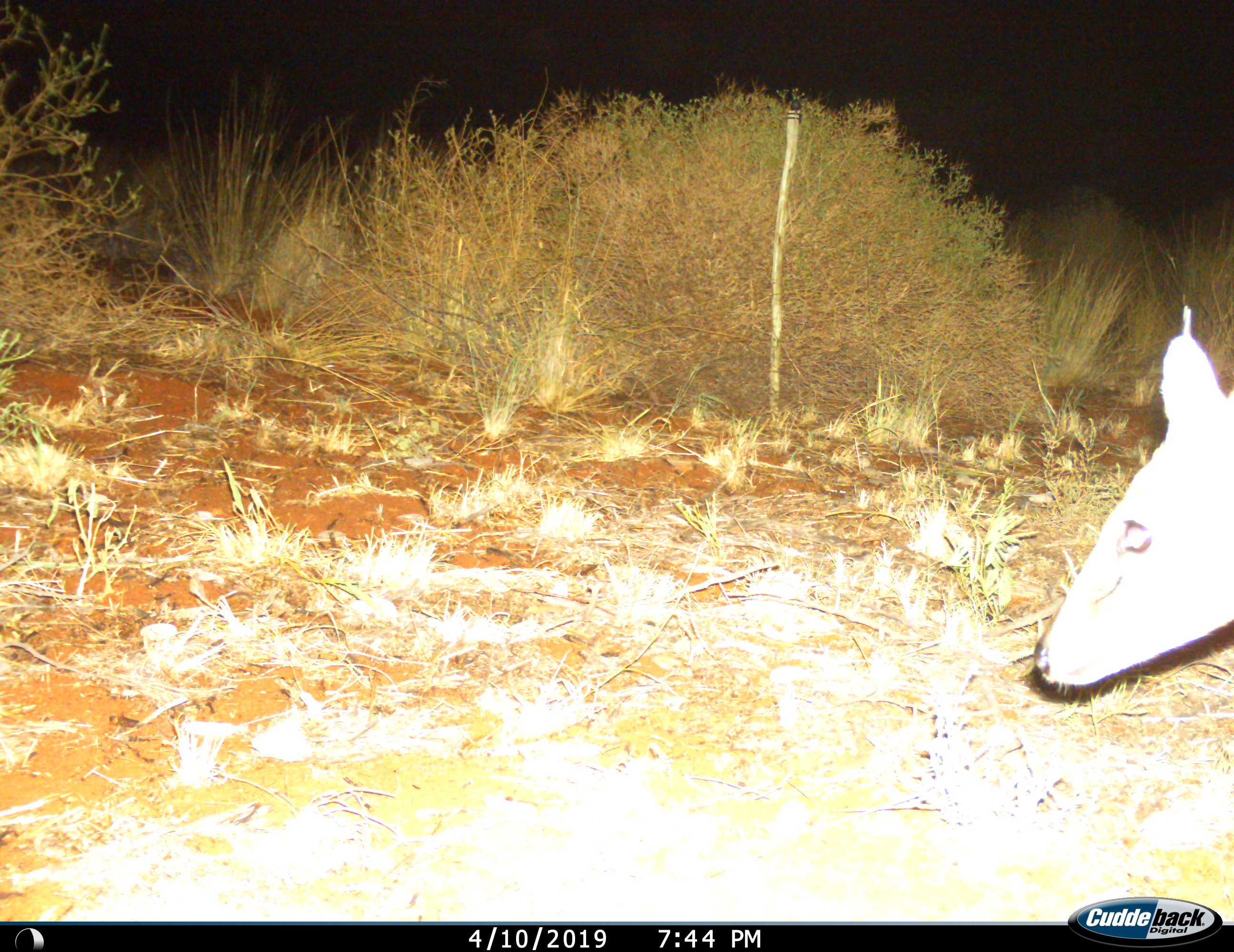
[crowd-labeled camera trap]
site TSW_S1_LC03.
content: unidentified animal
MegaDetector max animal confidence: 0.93